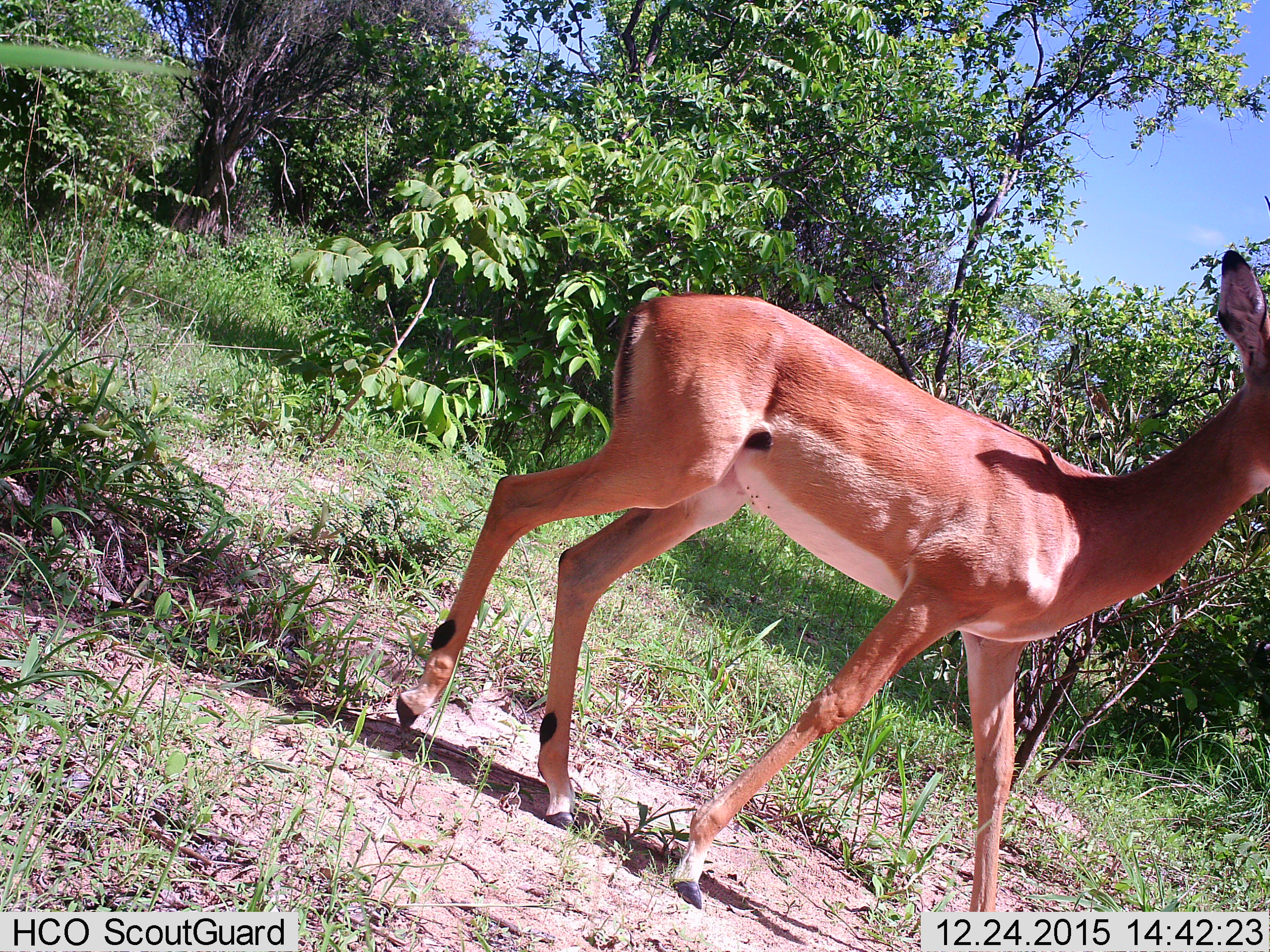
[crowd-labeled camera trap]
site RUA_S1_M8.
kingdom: Animalia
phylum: Chordata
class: Mammalia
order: Artiodactyla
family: Bovidae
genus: Aepyceros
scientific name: Aepyceros melampus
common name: impala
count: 1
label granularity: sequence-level